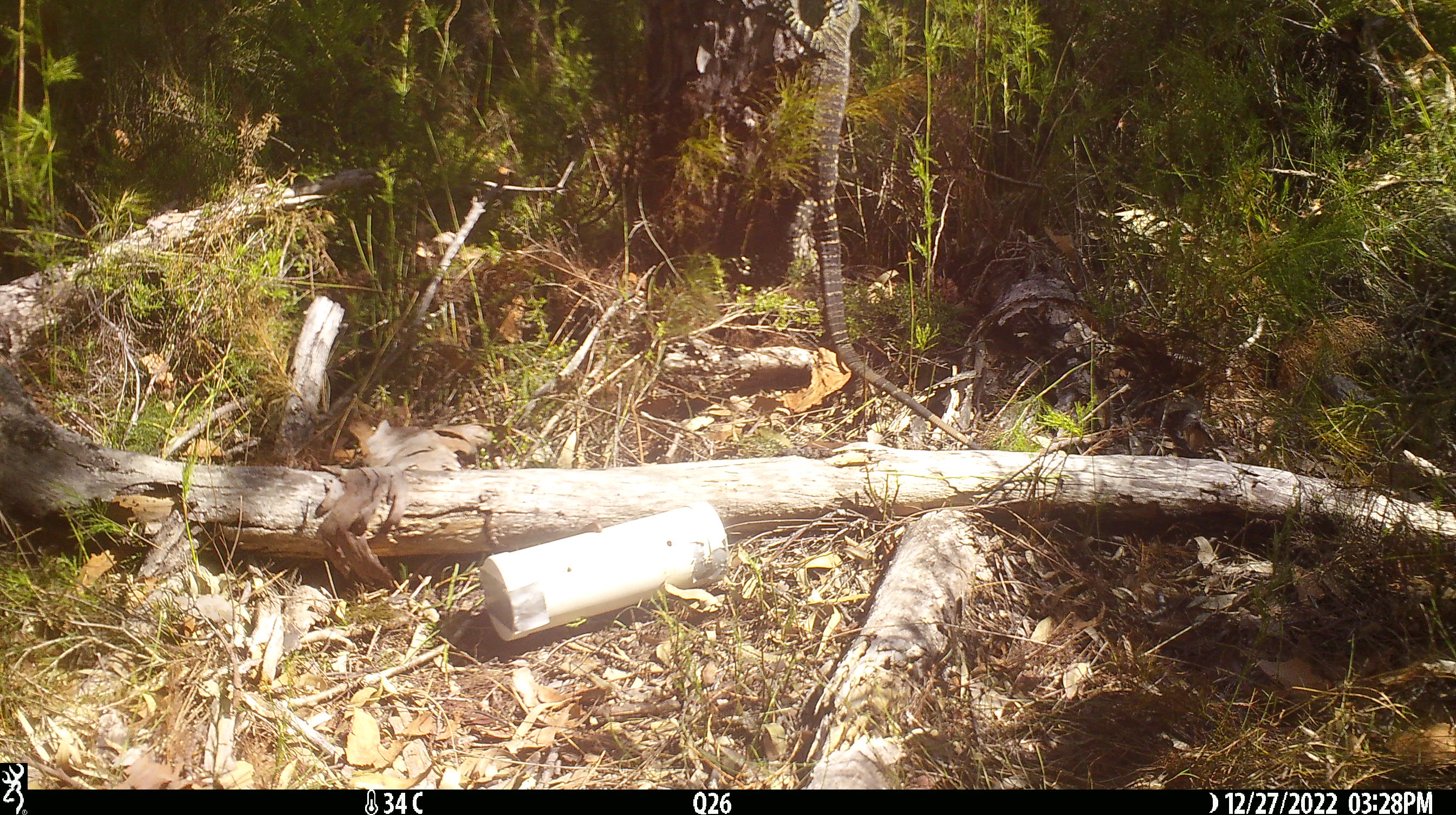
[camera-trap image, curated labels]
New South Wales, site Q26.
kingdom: Animalia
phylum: Chordata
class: Reptilia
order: Squamata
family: Varanidae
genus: Varanus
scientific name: Varanus varius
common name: lace monitor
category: goanna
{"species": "goanna (lace monitor) (Varanus varius)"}